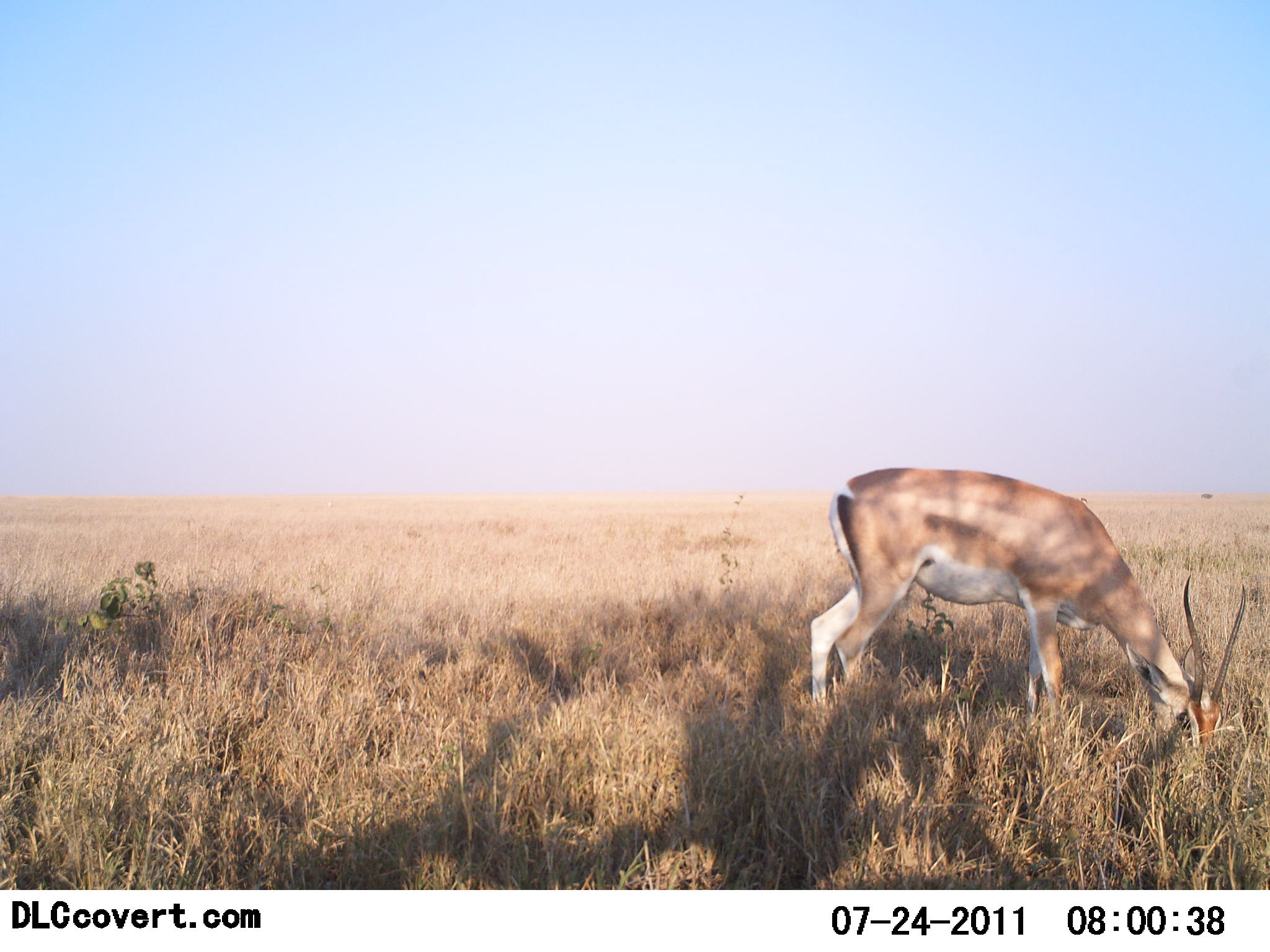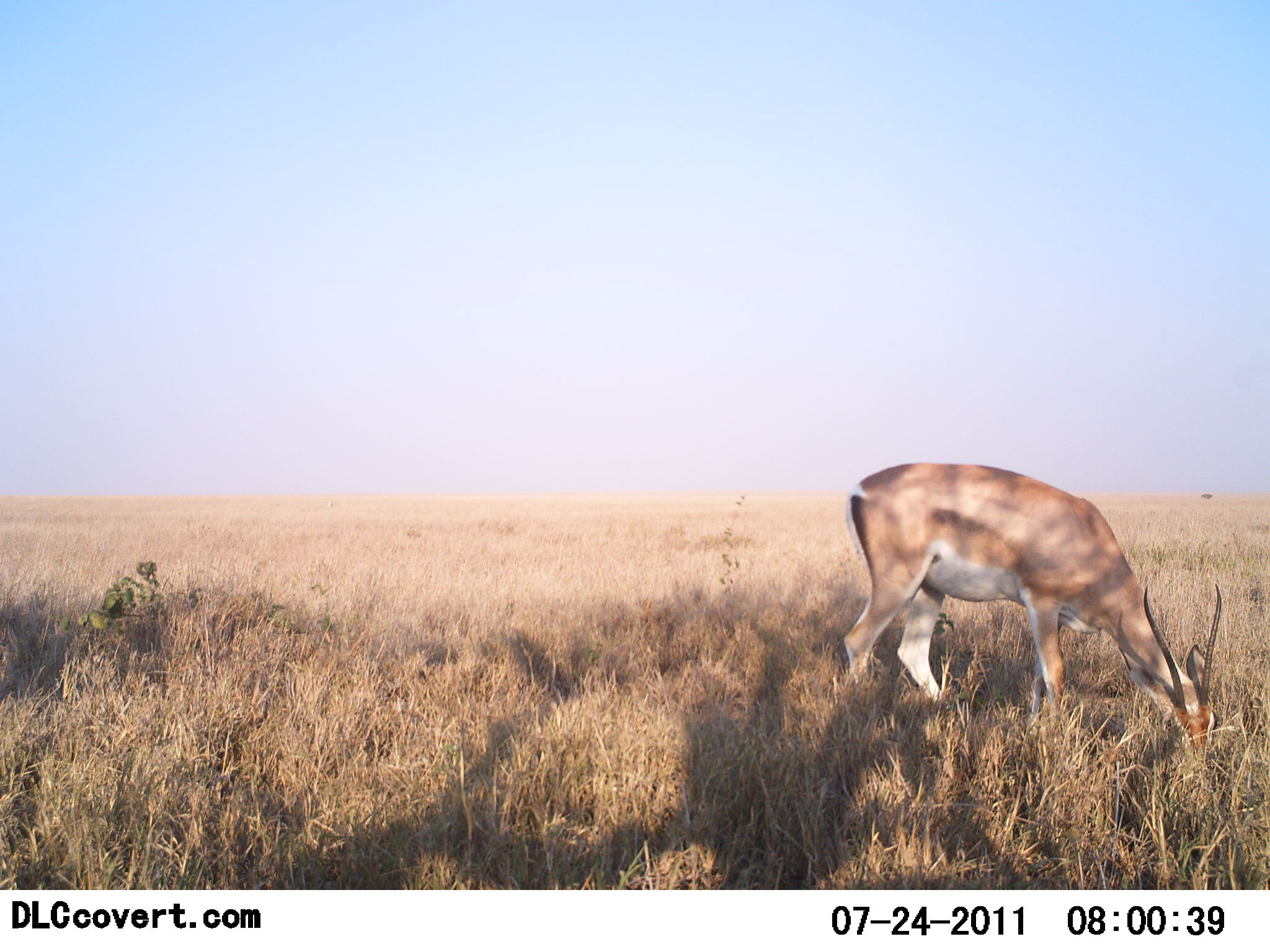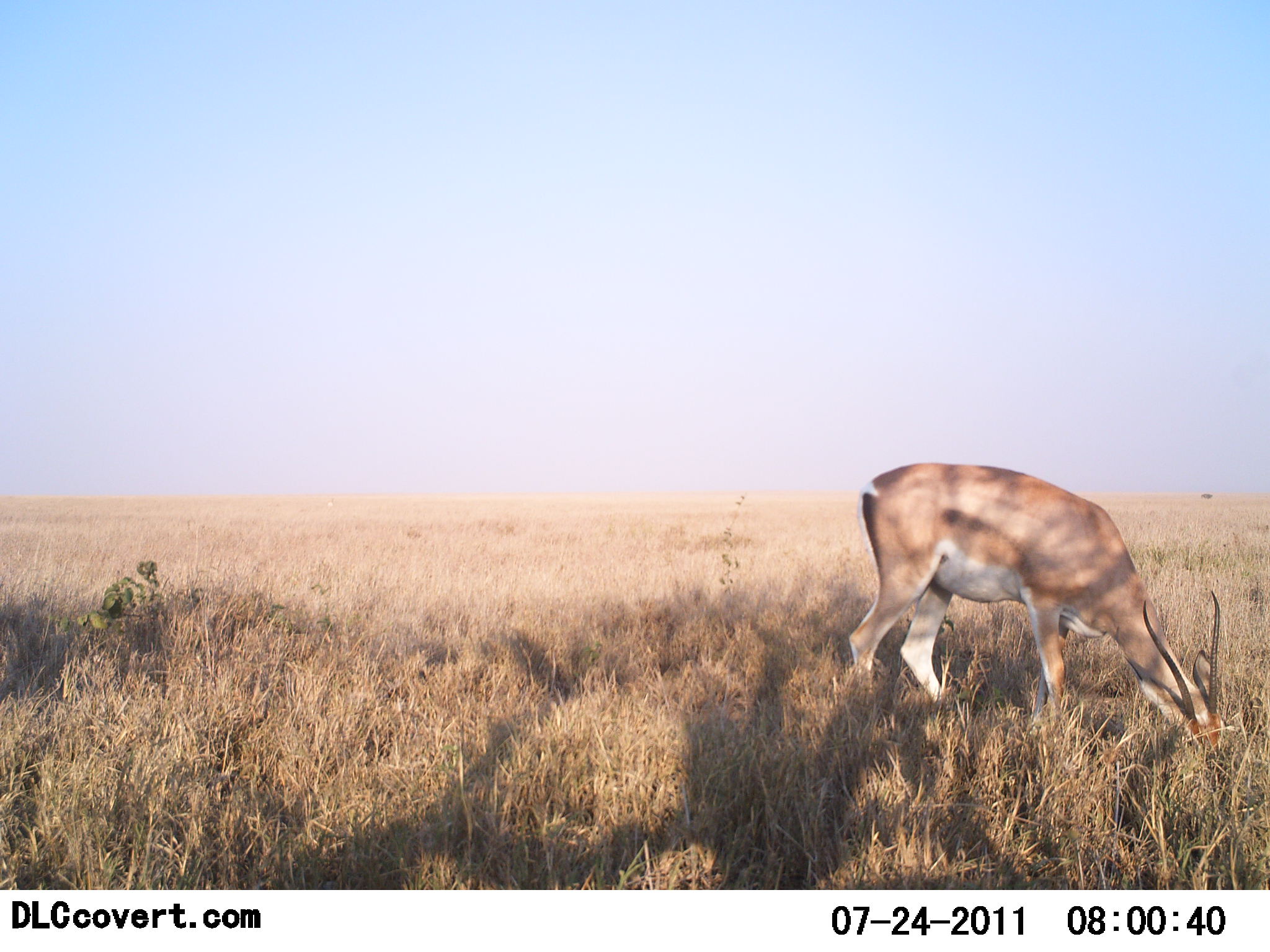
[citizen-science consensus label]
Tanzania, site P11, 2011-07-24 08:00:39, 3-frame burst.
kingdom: Animalia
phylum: Chordata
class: Mammalia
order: Artiodactyla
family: Bovidae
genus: Nanger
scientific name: Nanger granti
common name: grant's gazelle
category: gazellegrants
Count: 1.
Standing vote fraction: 8%.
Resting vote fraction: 0%.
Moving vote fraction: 0%.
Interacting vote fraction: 0%.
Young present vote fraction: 0%.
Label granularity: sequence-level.